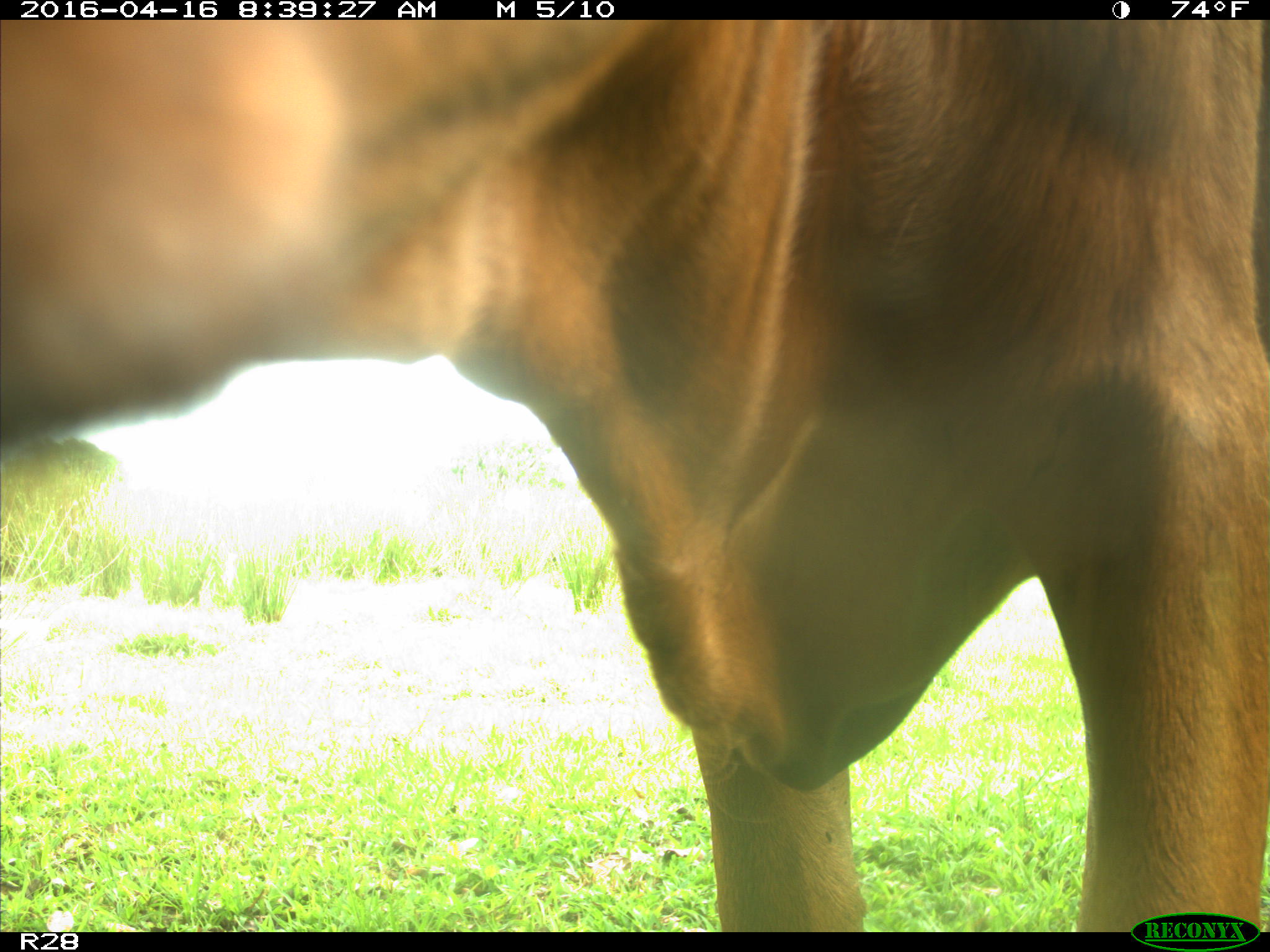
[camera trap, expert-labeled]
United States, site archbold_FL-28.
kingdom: Animalia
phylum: Chordata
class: Mammalia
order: Artiodactyla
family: Bovidae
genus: Bos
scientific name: Bos taurus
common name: domestic cow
Bos taurus (domestic cow).